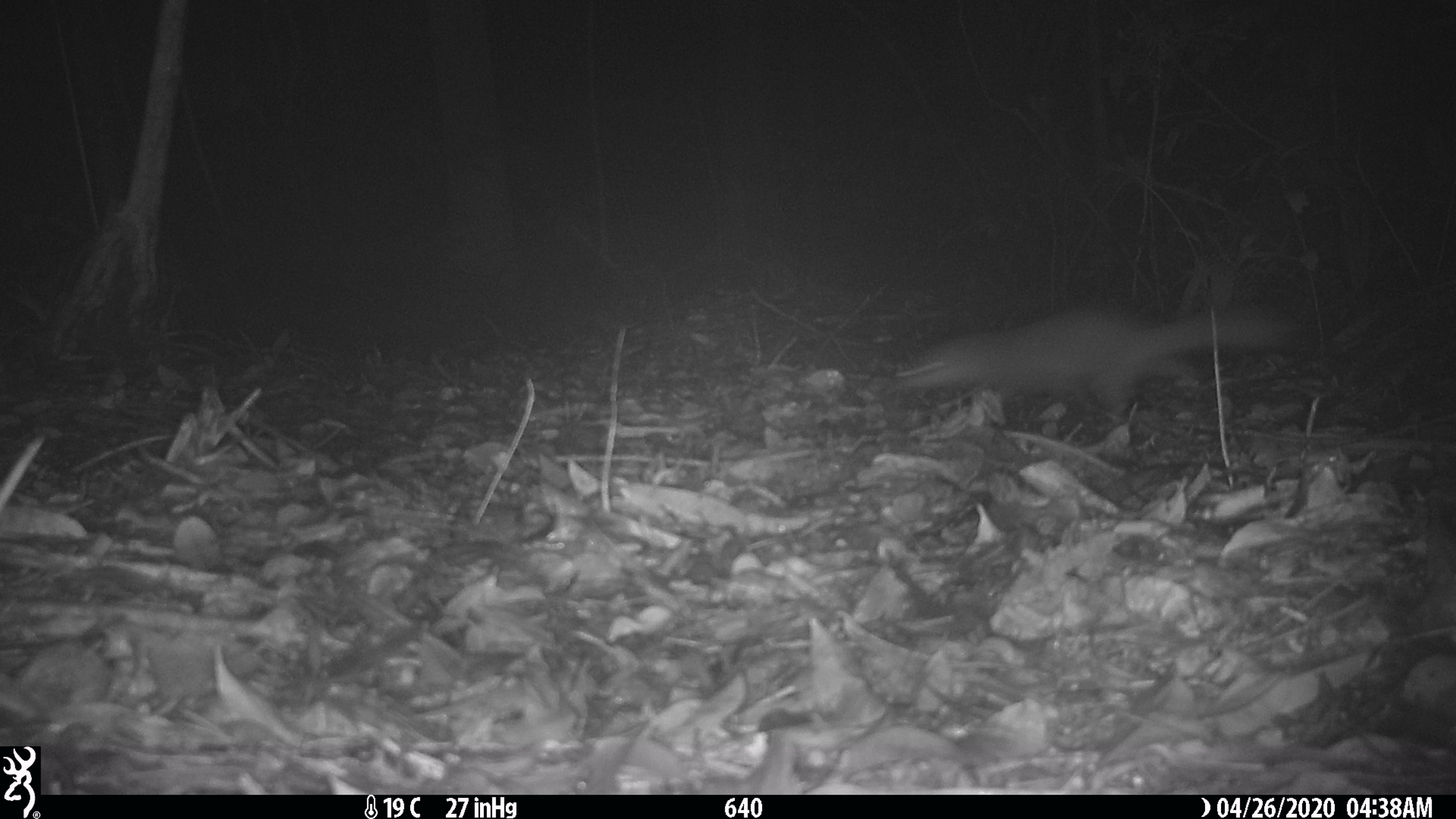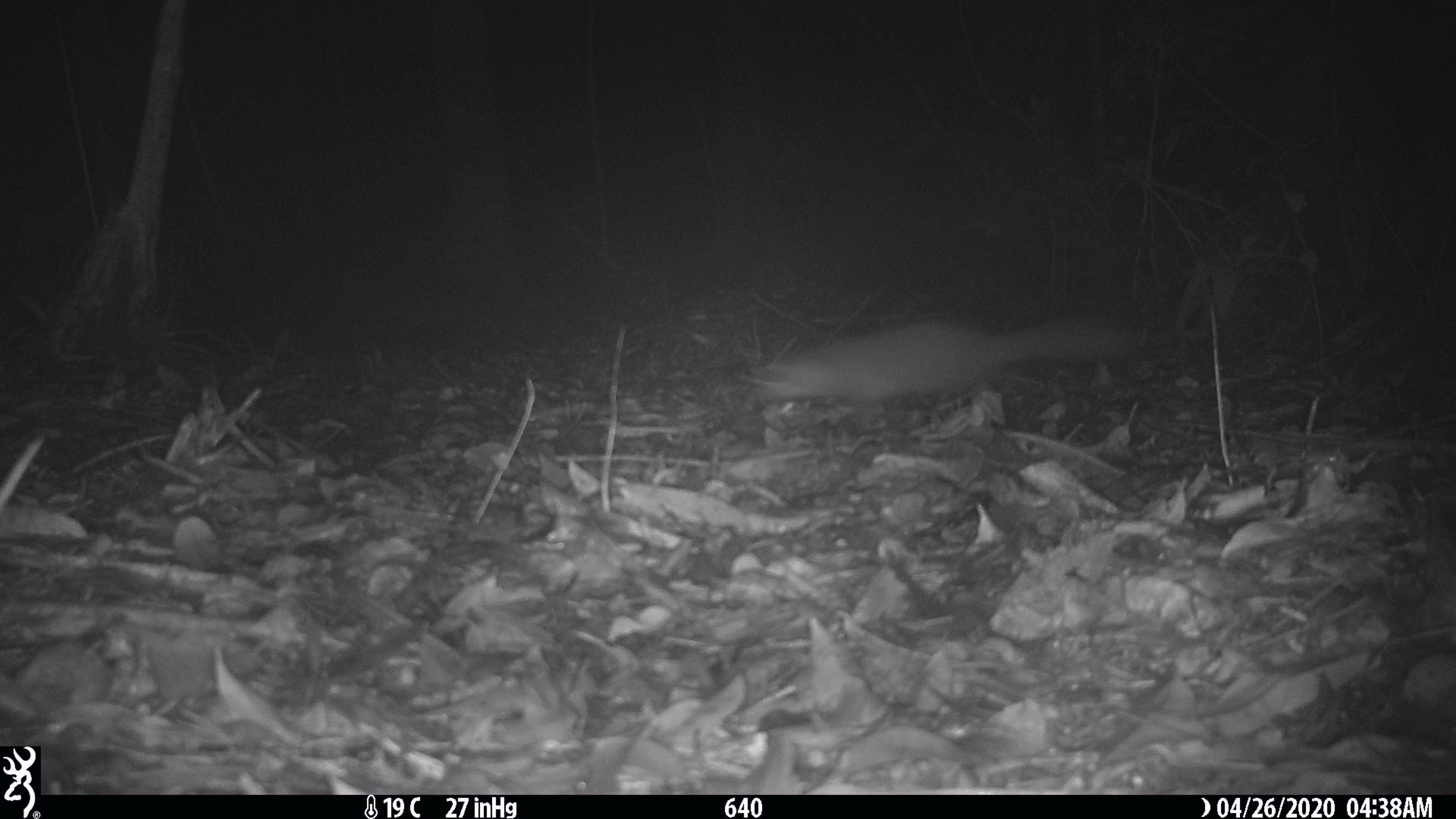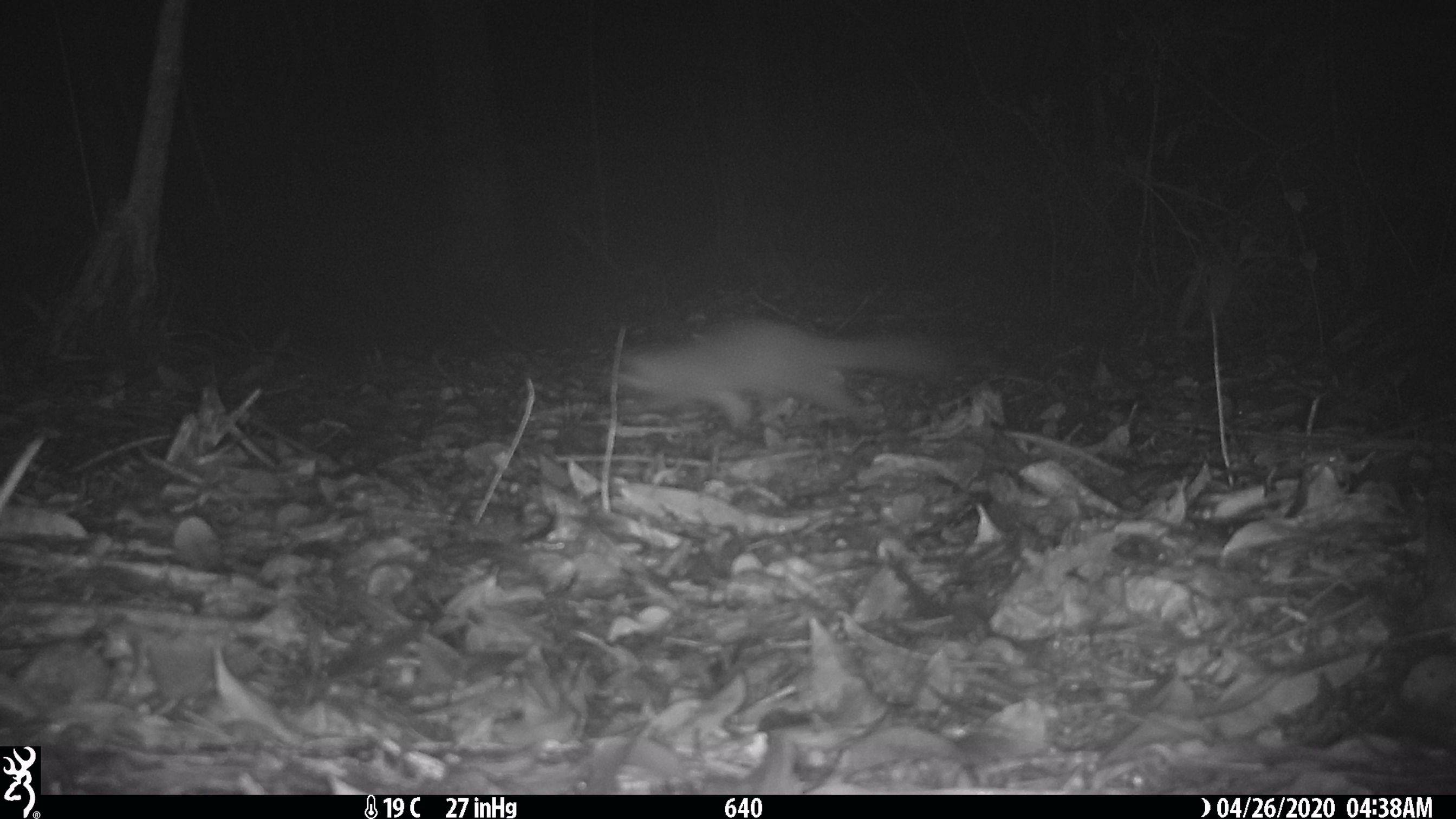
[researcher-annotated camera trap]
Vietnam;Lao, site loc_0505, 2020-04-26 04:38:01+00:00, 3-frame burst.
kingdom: Animalia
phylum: Chordata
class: Mammalia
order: Carnivora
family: Mustelidae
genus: Melogale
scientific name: Melogale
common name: ferret badger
Ferret badger (Melogale). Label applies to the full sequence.